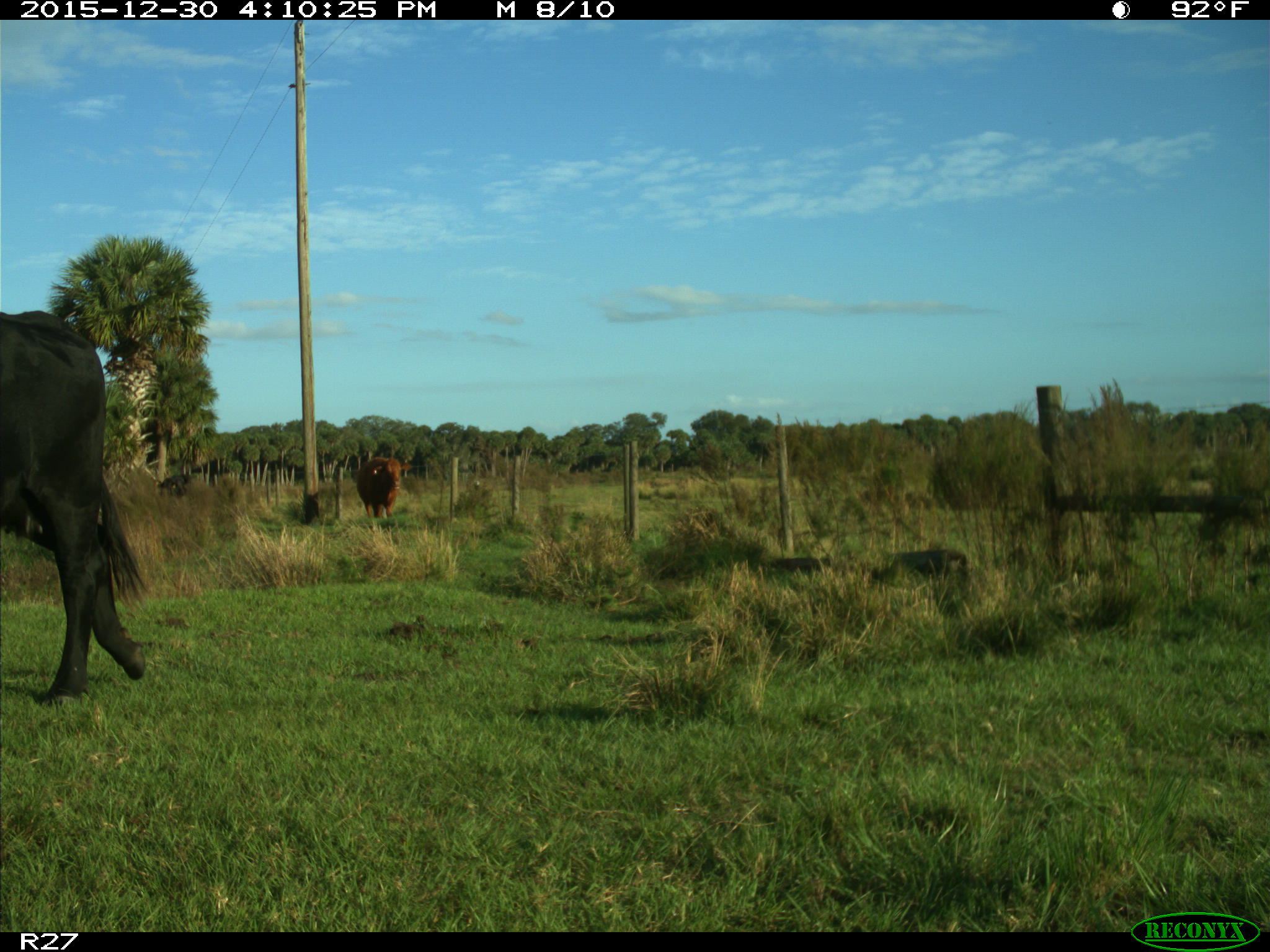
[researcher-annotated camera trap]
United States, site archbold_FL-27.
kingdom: Animalia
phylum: Chordata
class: Mammalia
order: Artiodactyla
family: Bovidae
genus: Bos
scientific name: Bos taurus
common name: domestic cow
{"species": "Bos taurus (domestic cow)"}